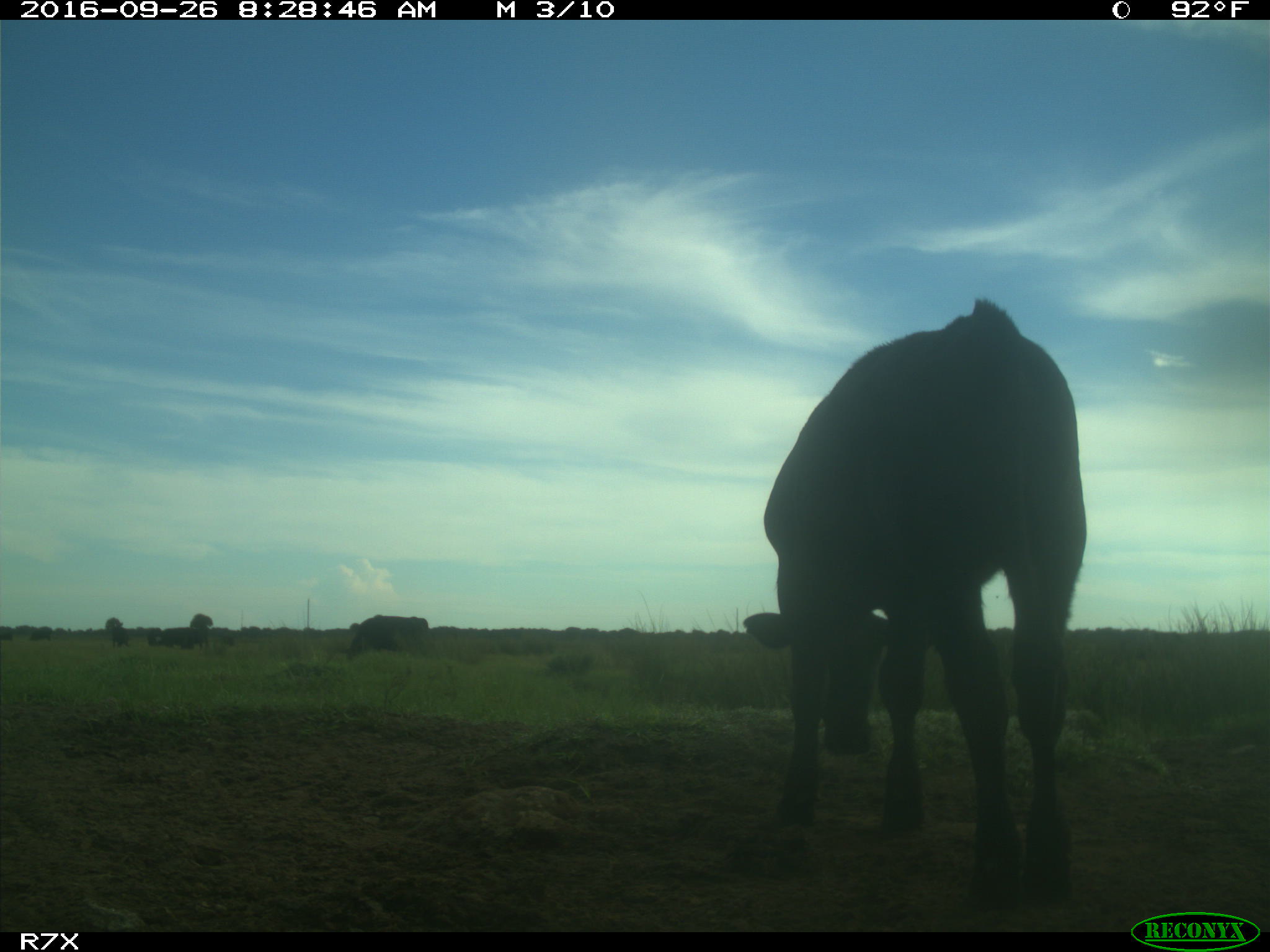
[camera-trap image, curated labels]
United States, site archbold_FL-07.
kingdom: Animalia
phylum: Chordata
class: Mammalia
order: Artiodactyla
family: Bovidae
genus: Bos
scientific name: Bos taurus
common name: domestic cow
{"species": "Bos taurus (domestic cow)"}